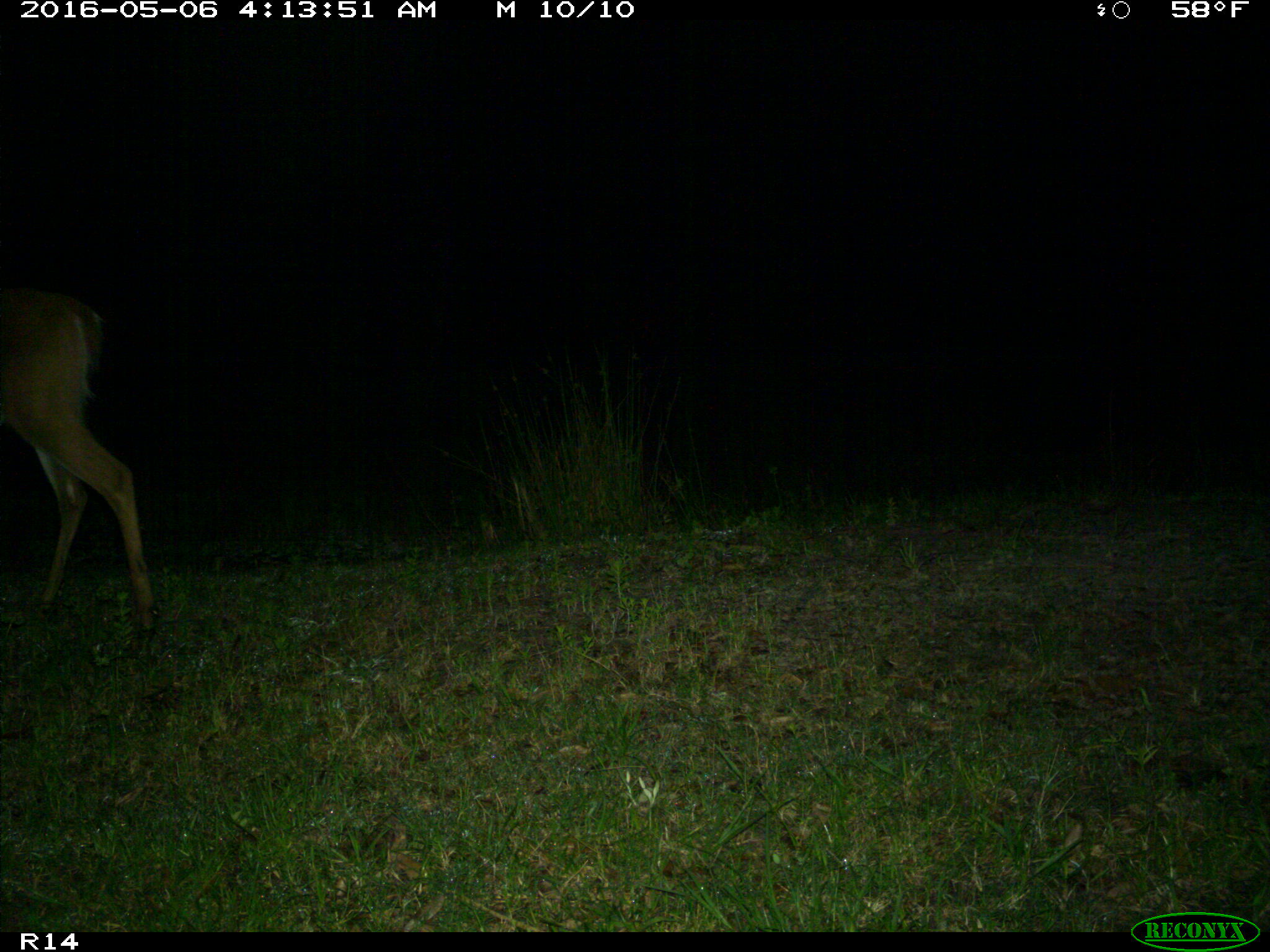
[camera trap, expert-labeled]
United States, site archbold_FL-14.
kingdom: Animalia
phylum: Chordata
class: Mammalia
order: Artiodactyla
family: Cervidae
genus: Odocoileus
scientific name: Odocoileus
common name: deer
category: unidentified deer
Unidentified deer (deer) (Odocoileus).